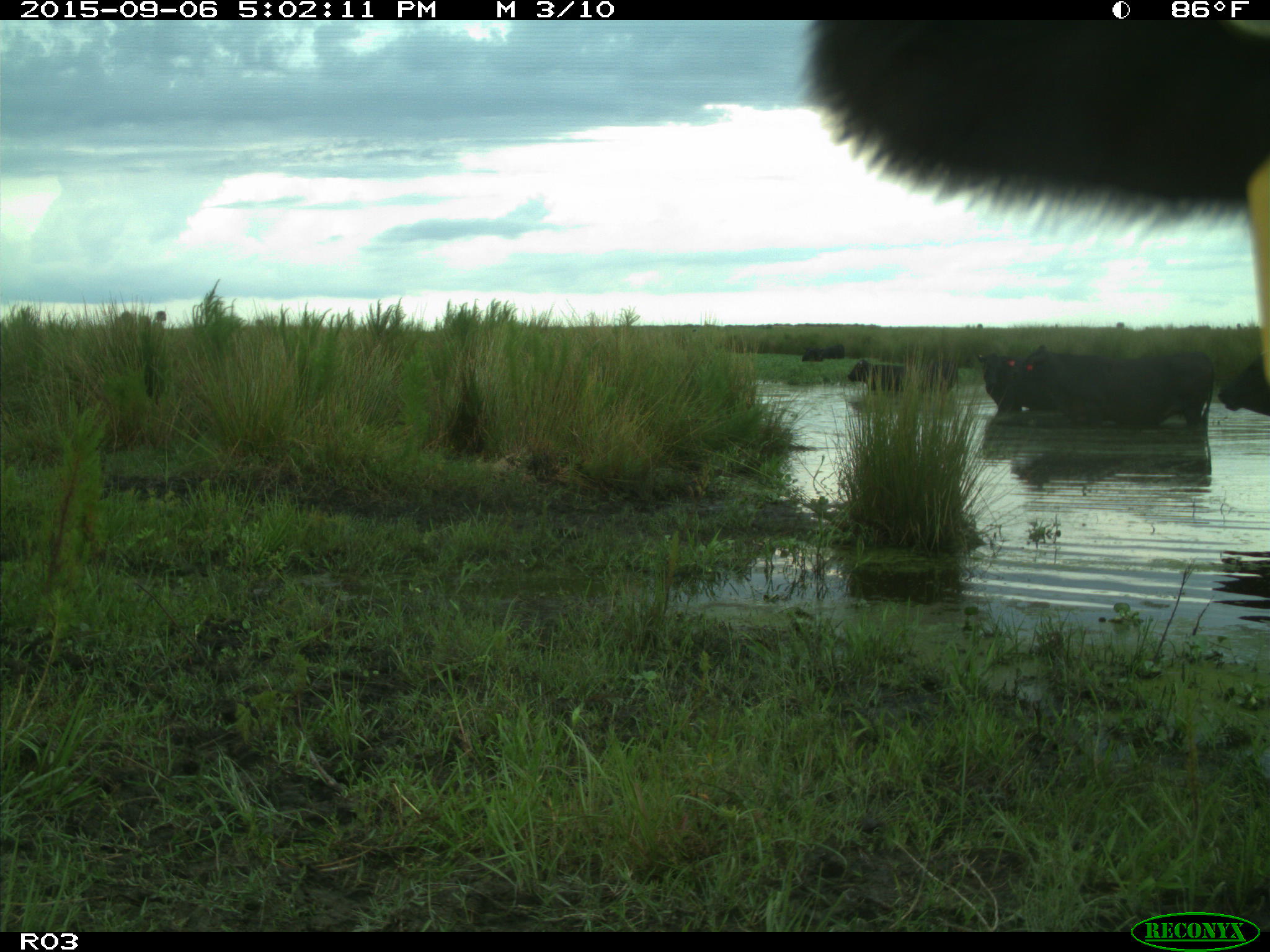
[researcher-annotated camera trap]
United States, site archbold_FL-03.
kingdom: Animalia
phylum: Chordata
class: Mammalia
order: Artiodactyla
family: Bovidae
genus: Bos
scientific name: Bos taurus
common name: domestic cow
Bos taurus (domestic cow).